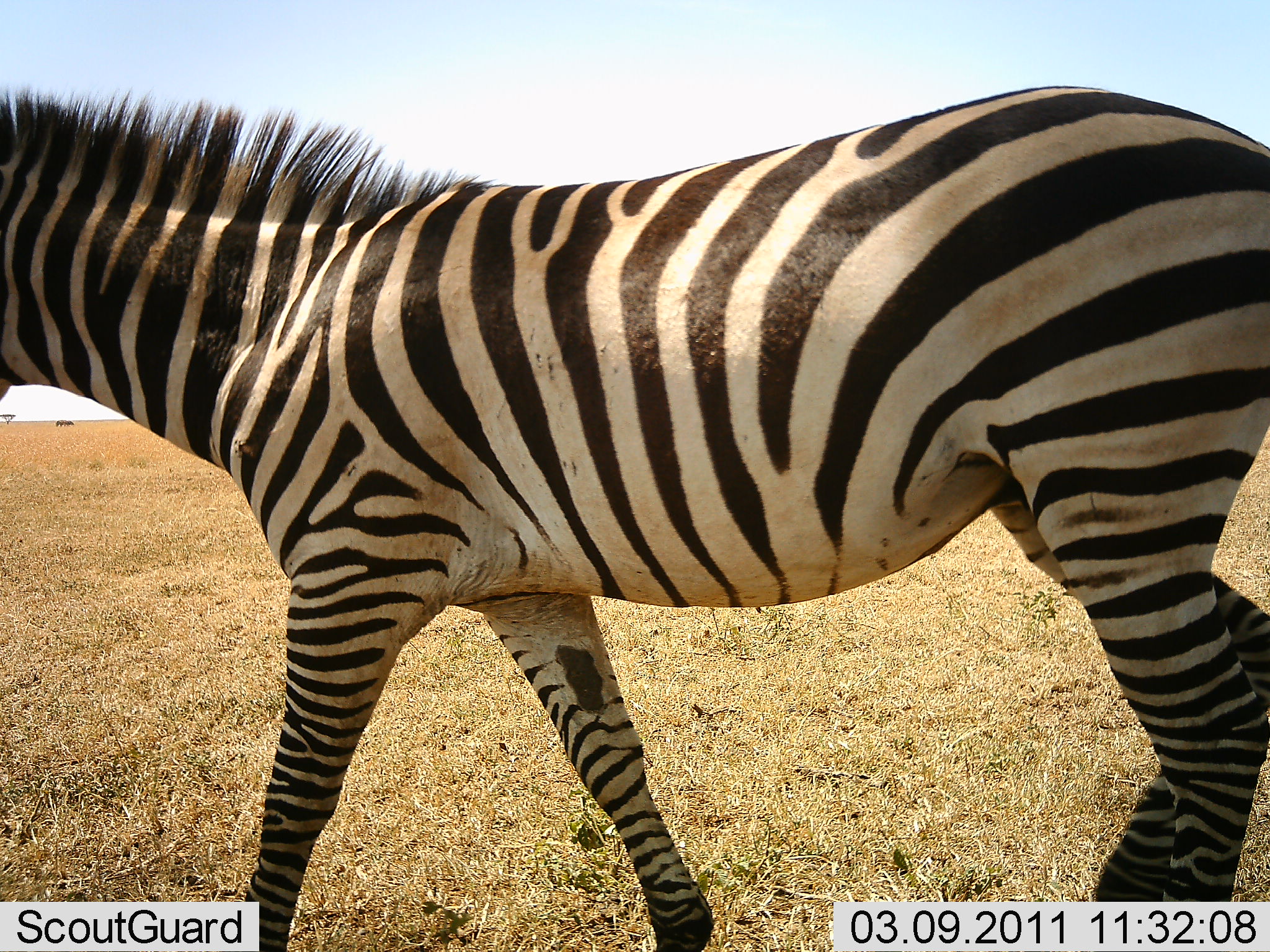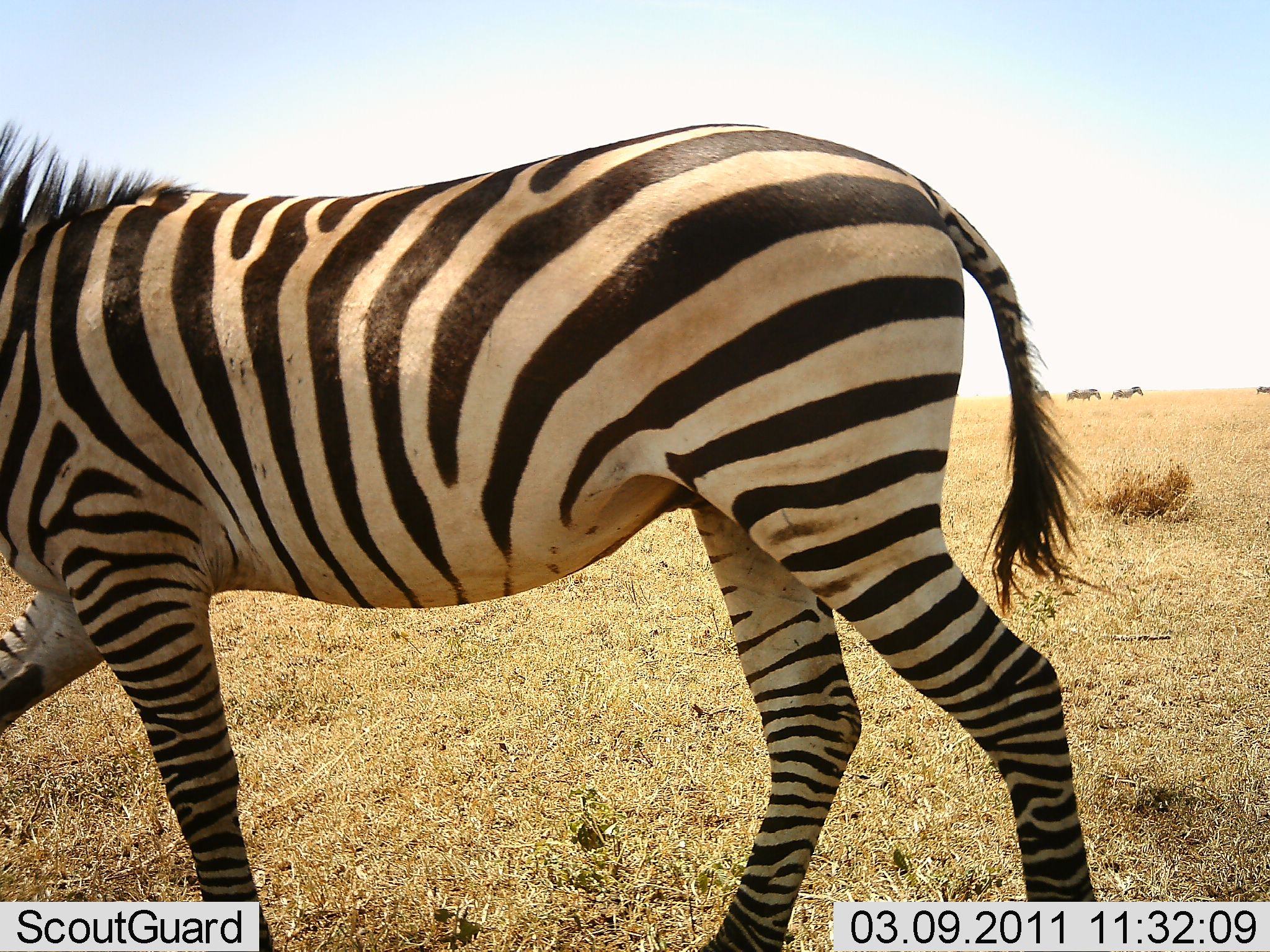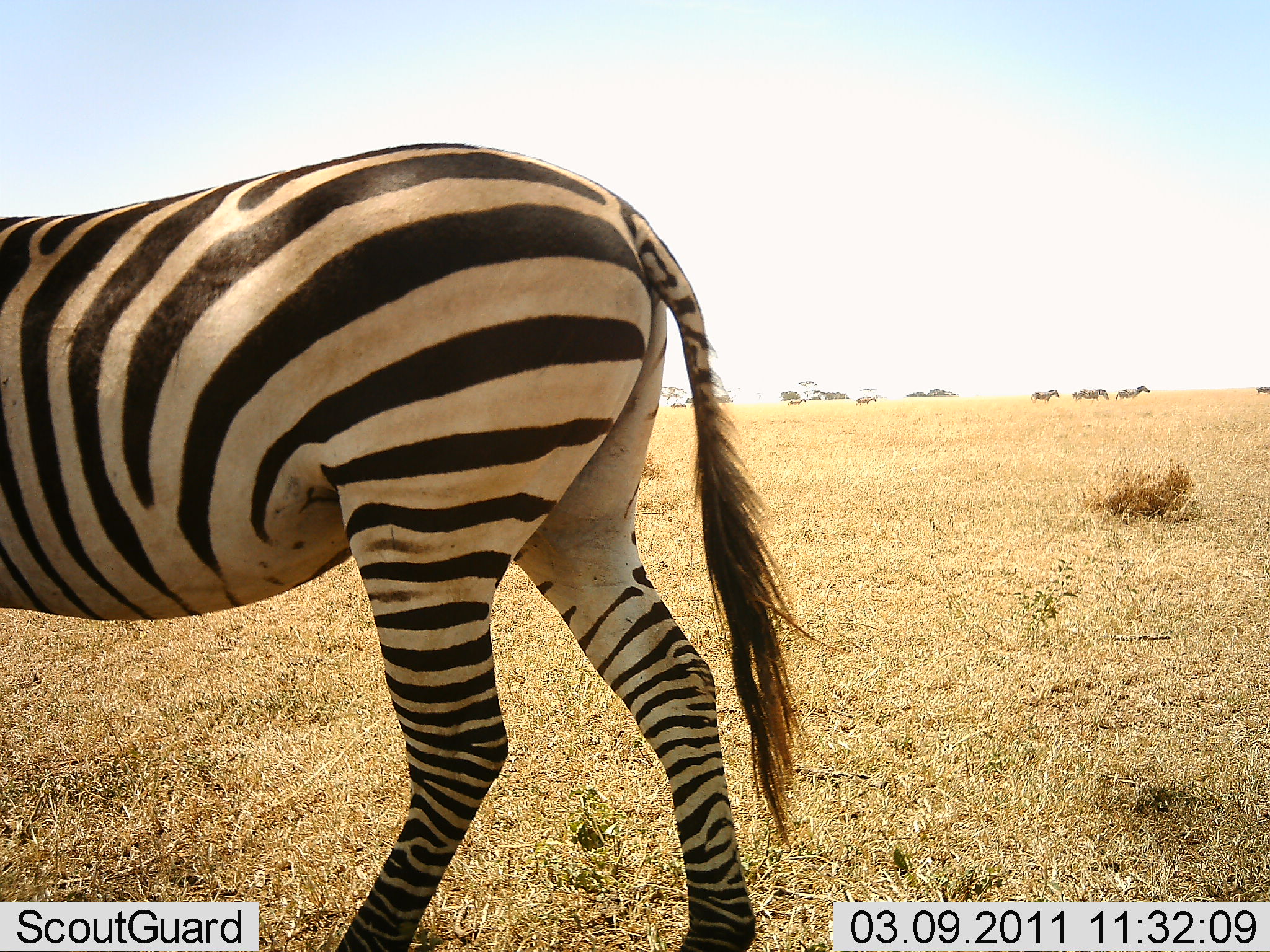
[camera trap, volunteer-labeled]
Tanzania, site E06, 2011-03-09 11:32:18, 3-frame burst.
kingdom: Animalia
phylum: Chordata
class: Mammalia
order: Perissodactyla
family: Equidae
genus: Equus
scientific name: Equus quagga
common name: plains zebra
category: zebra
Zebra (plains zebra) (Equus quagga), count 1. Behavior (volunteer vote fractions): standing 17%, resting 0%, moving 100%, interacting 0%. Young present (vote fraction): 0%. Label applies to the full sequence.